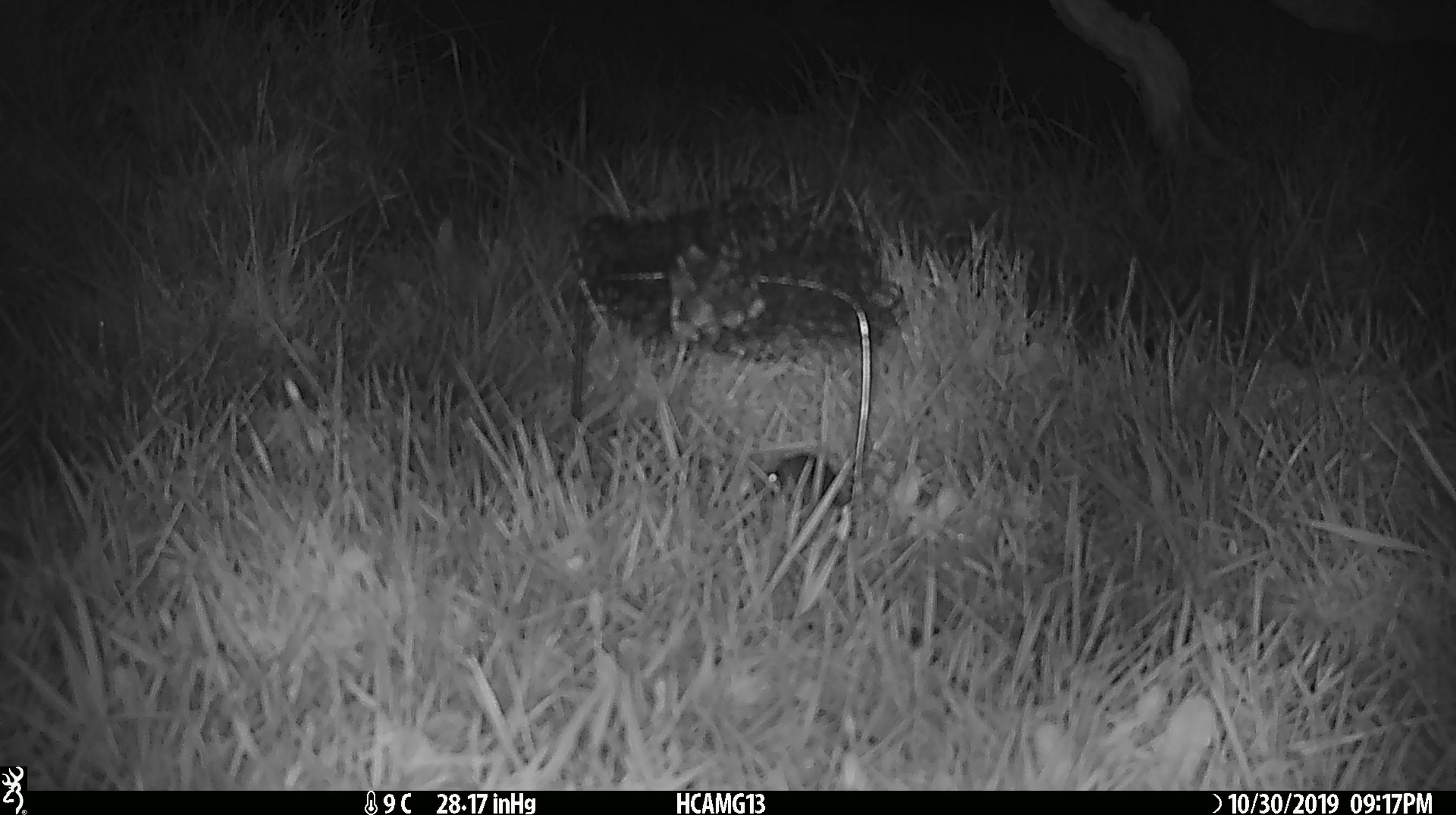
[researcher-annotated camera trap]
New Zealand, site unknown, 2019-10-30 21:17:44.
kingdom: Animalia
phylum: Chordata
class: Mammalia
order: Rodentia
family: Muridae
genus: Mus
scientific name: Mus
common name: mouse